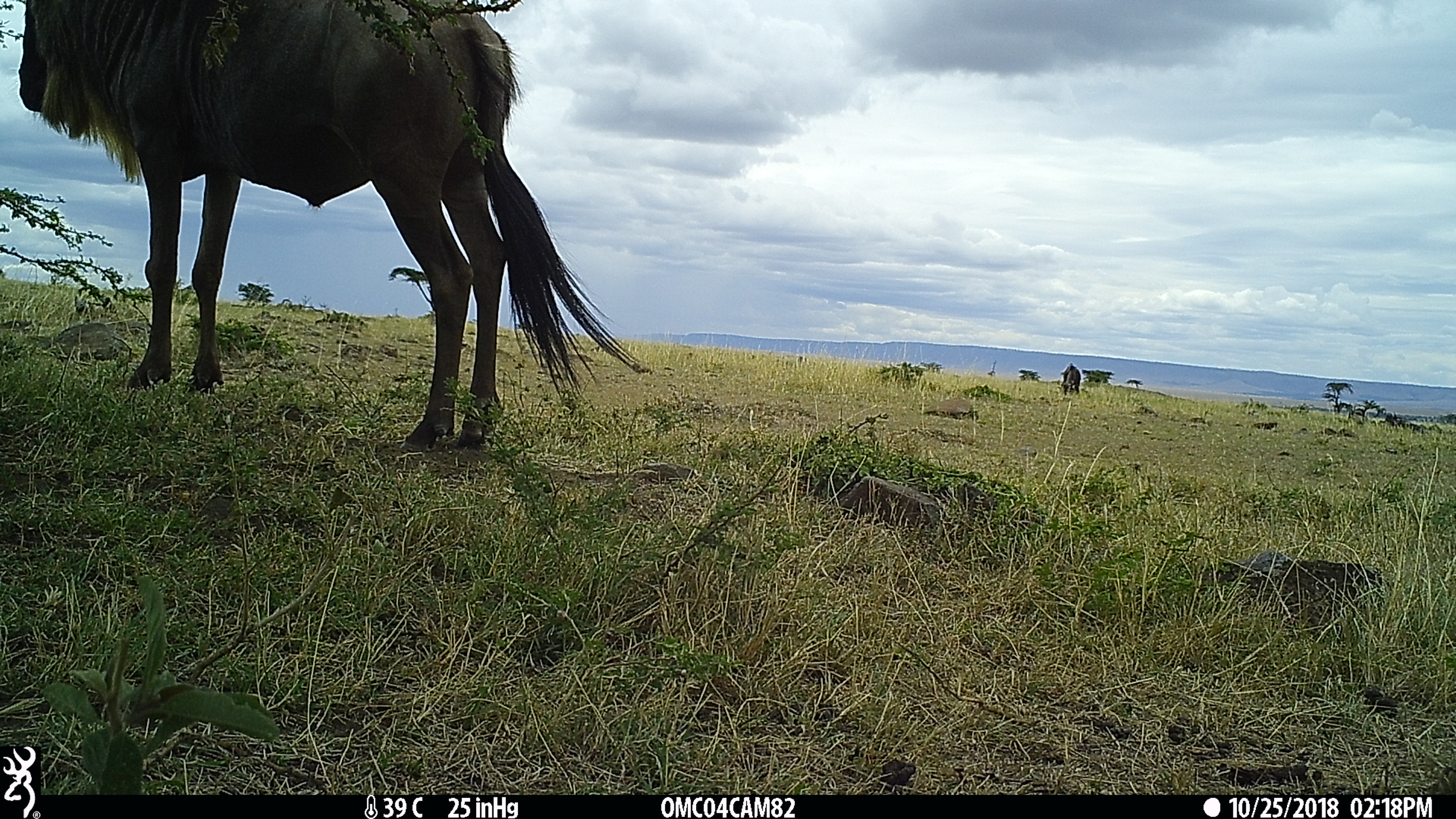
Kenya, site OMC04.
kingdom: Animalia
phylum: Chordata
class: Mammalia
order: Artiodactyla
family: Bovidae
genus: Connochaetes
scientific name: Connochaetes taurinus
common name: blue wildebeest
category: wildebeest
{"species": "wildebeest (blue wildebeest) (Connochaetes taurinus)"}